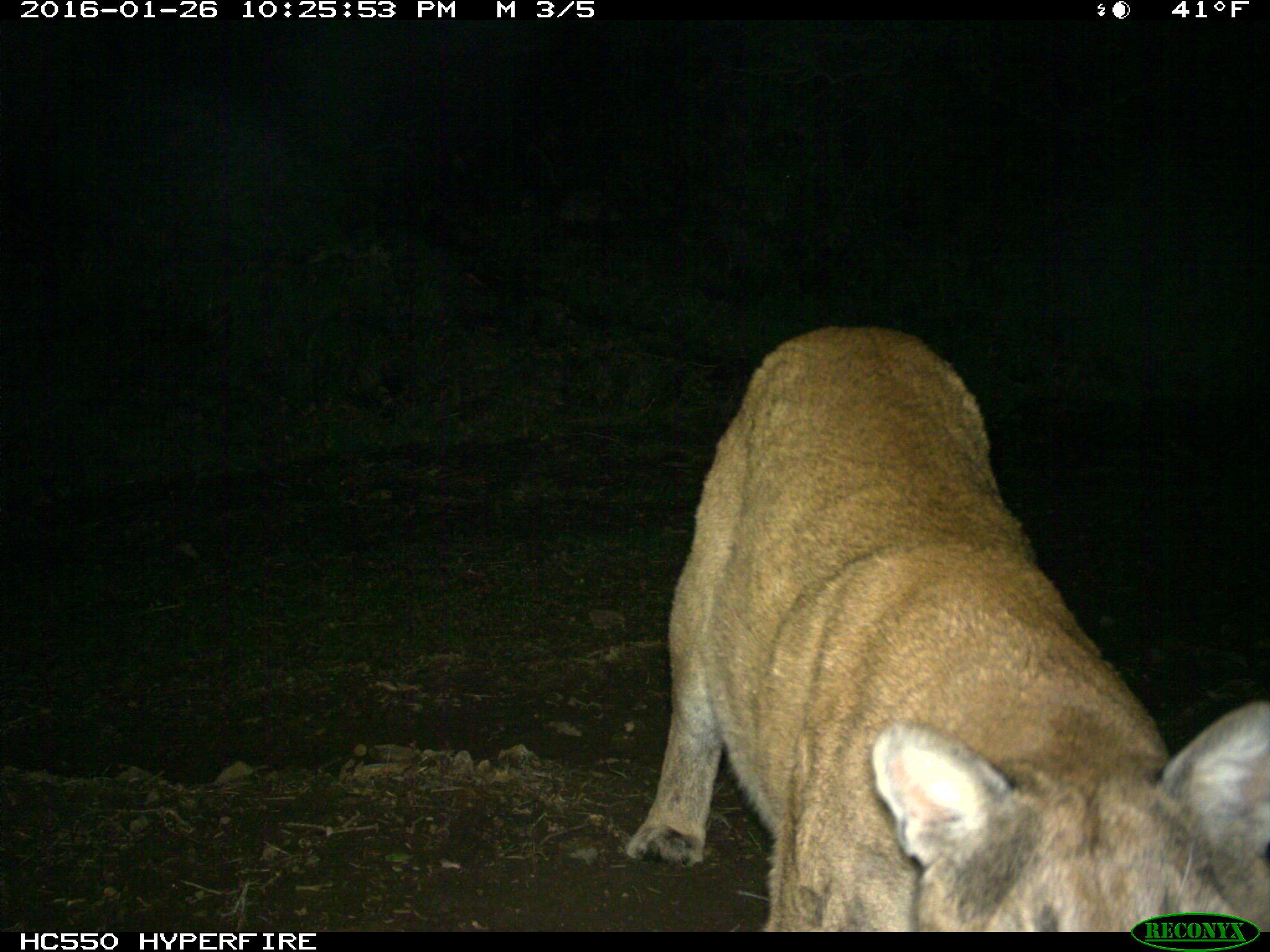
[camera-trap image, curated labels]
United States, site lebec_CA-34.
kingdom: Animalia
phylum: Chordata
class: Mammalia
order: Carnivora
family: Felidae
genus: Puma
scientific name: Puma concolor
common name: mountain lion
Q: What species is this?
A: Puma concolor (mountain lion).